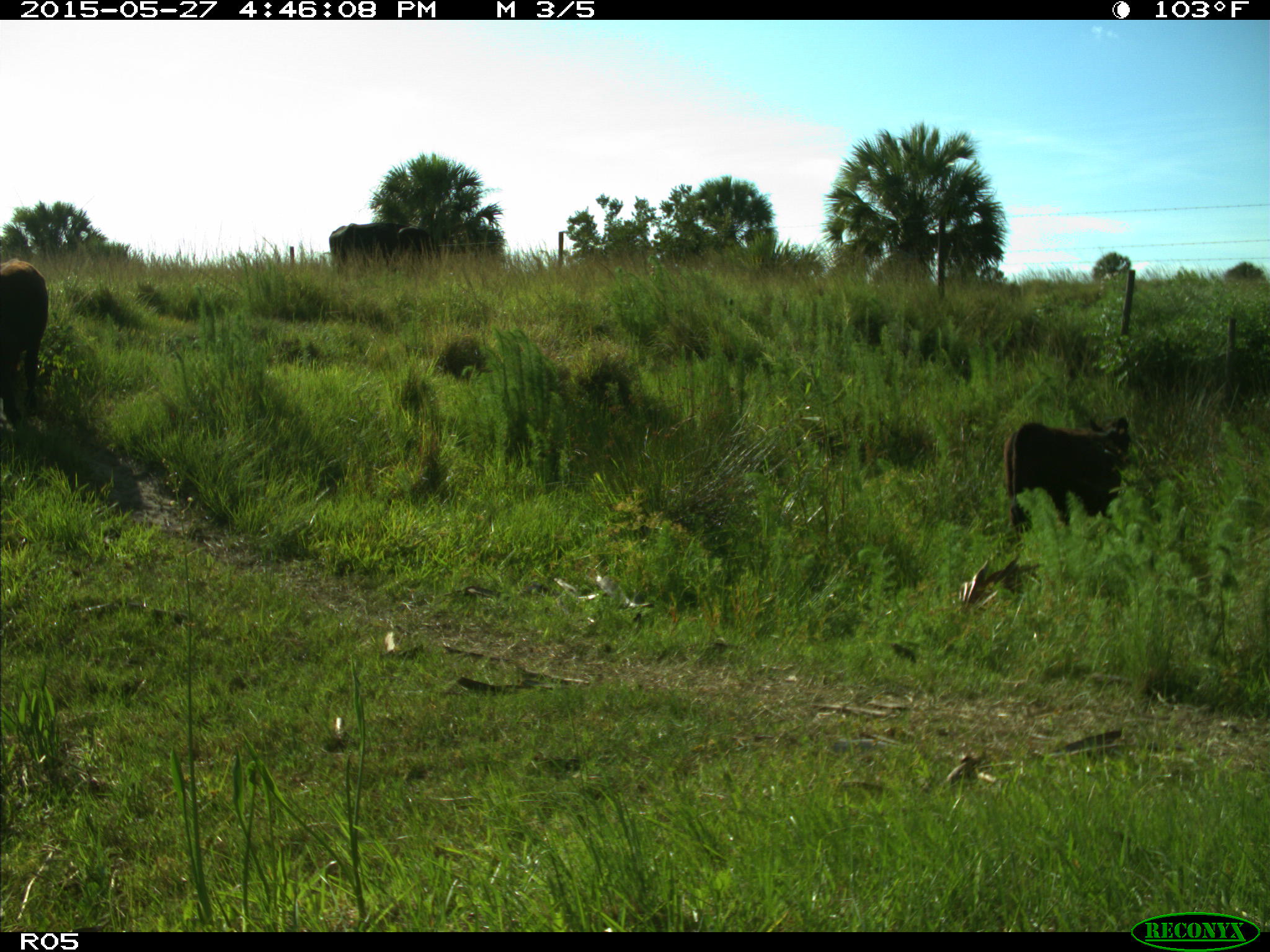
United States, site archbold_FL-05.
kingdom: Animalia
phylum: Chordata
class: Mammalia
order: Artiodactyla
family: Bovidae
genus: Bos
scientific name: Bos taurus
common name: domestic cow